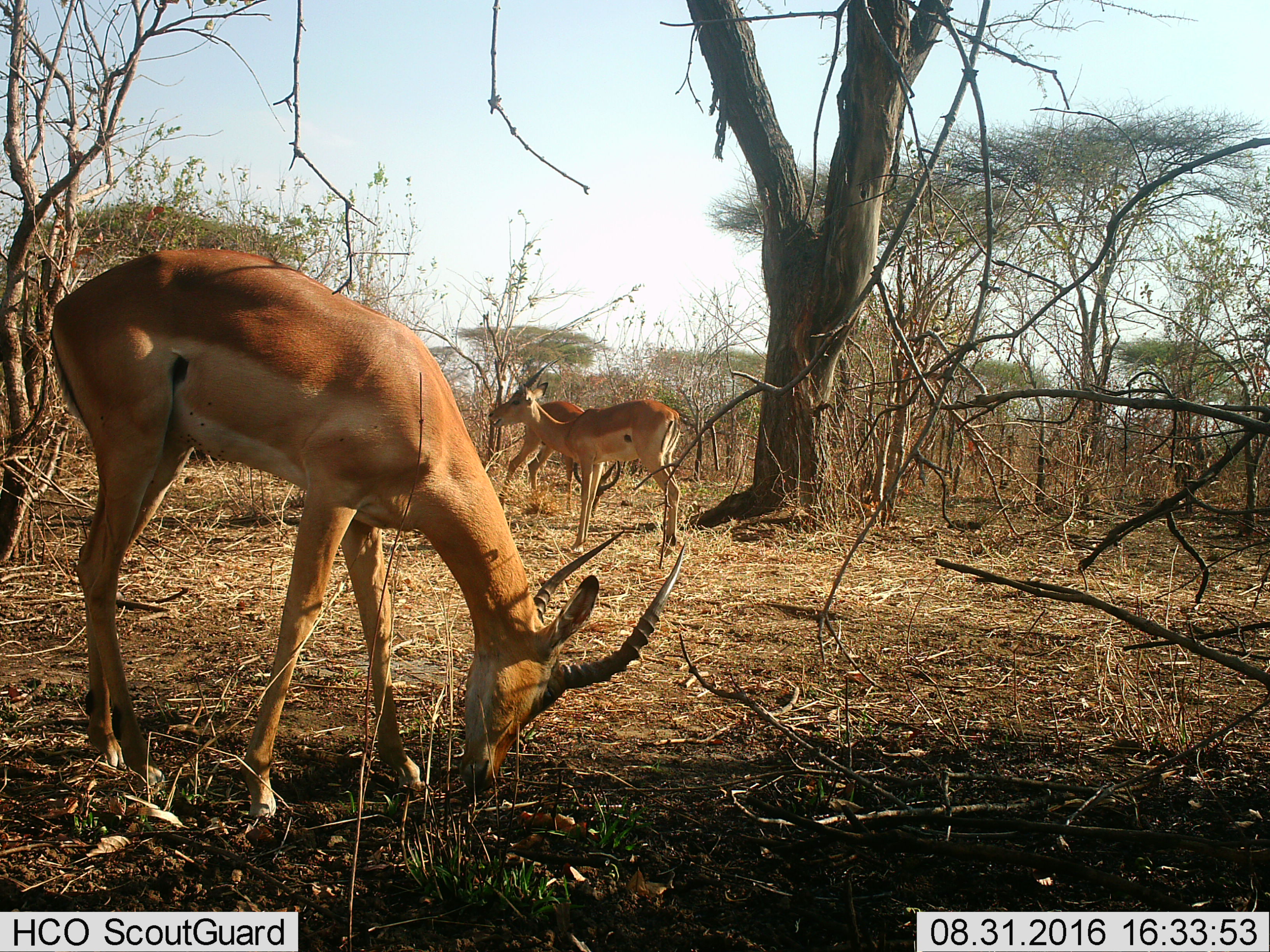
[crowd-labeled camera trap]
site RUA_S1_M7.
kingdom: Animalia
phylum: Chordata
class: Mammalia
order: Artiodactyla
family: Bovidae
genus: Aepyceros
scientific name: Aepyceros melampus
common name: impala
Impala (Aepyceros melampus), count 3. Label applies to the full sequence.